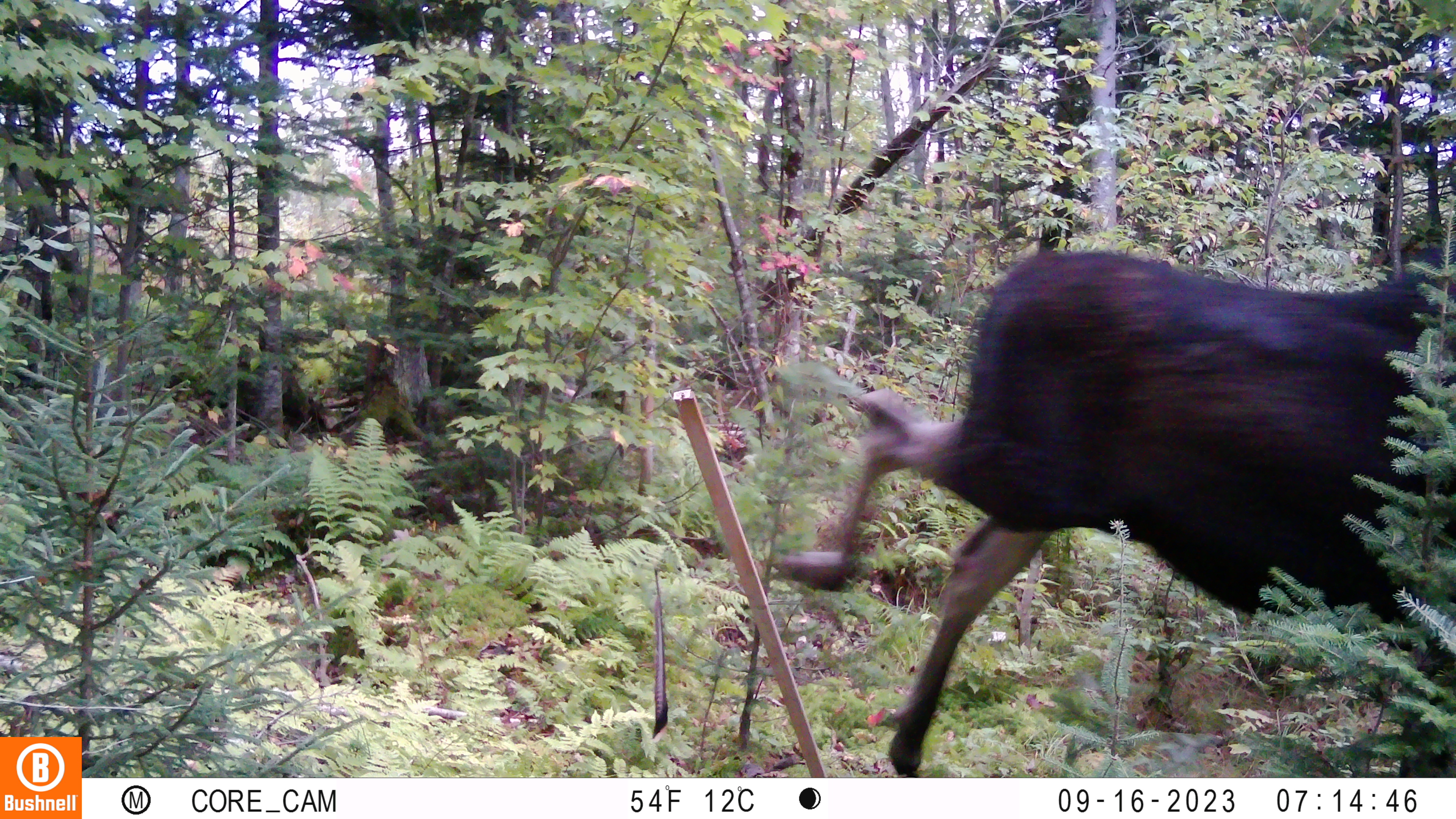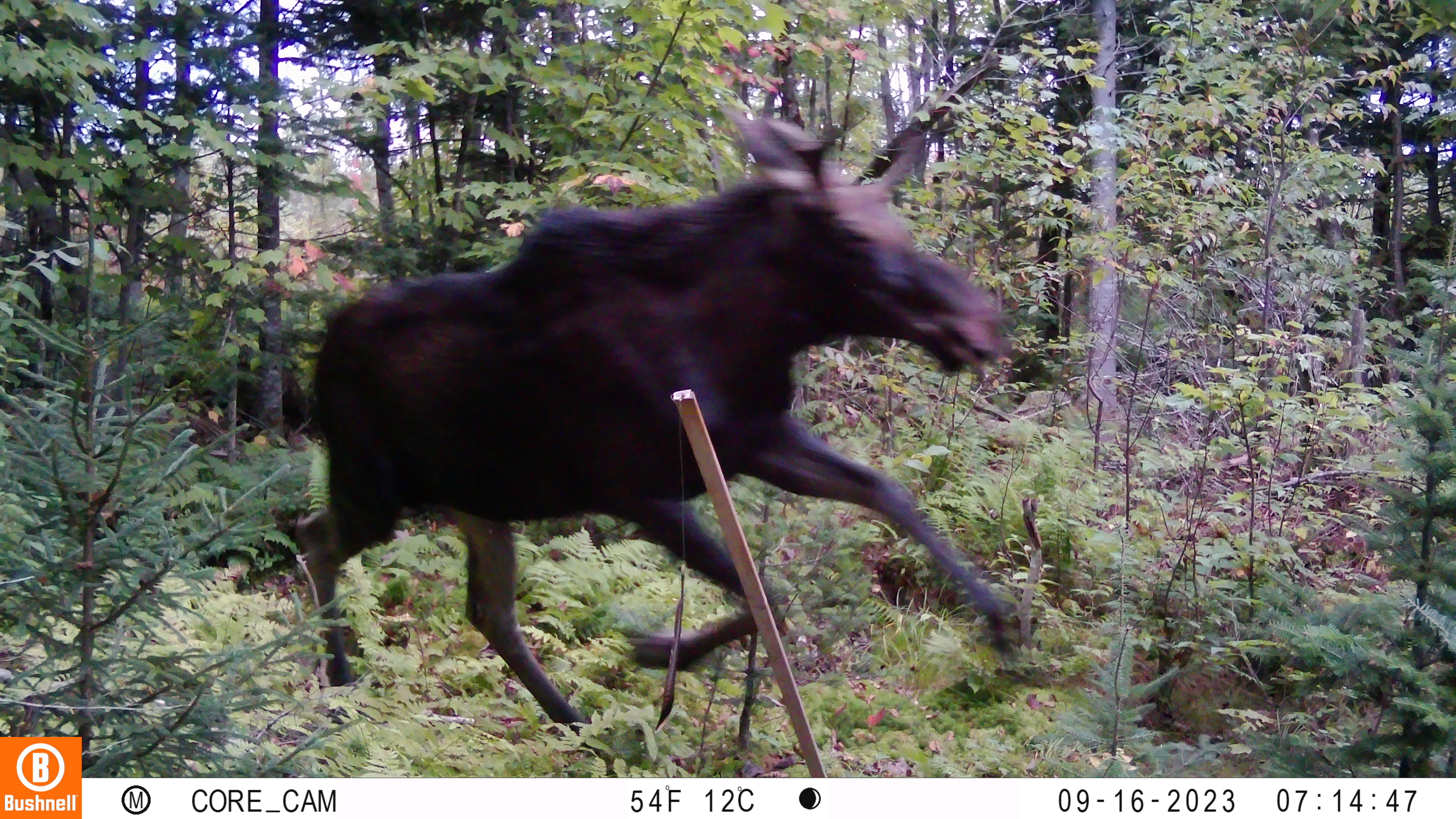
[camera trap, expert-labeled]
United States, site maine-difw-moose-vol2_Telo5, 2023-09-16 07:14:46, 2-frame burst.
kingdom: Animalia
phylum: Chordata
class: Mammalia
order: Artiodactyla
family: Cervidae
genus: Alces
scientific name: Alces alces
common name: moose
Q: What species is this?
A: Moose (Alces alces).